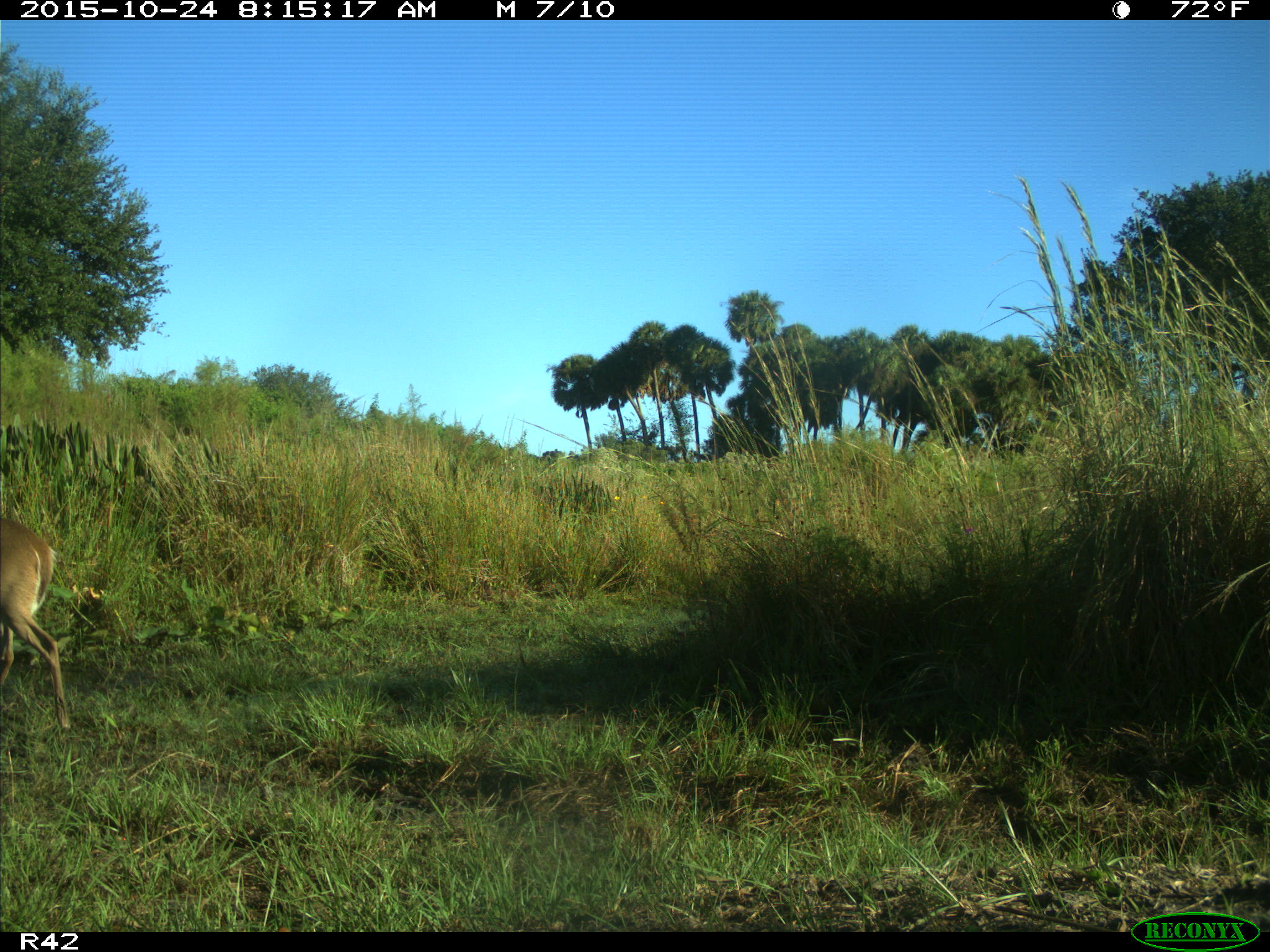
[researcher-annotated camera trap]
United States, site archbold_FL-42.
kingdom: Animalia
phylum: Chordata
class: Mammalia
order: Artiodactyla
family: Cervidae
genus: Odocoileus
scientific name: Odocoileus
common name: deer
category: unidentified deer